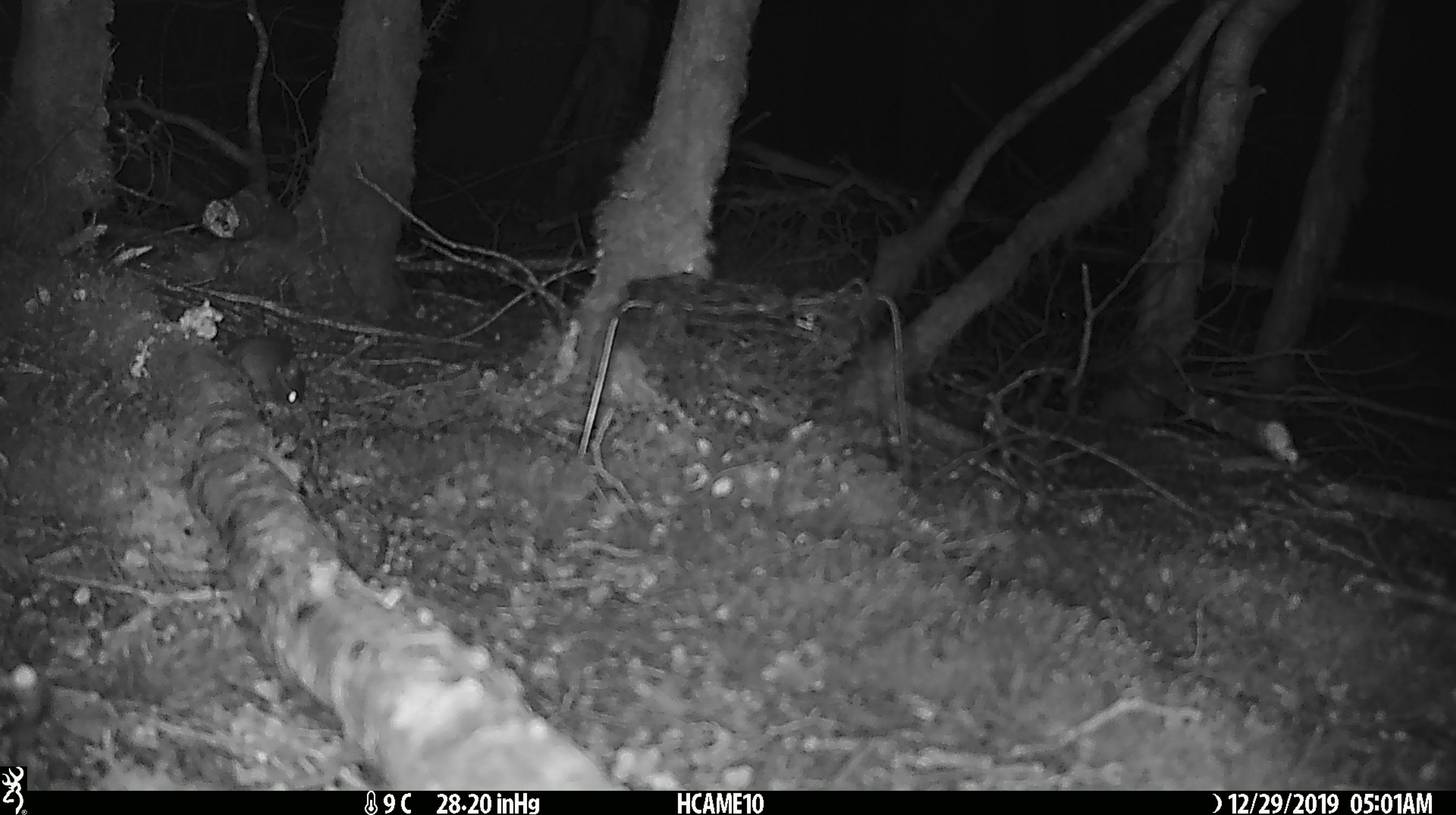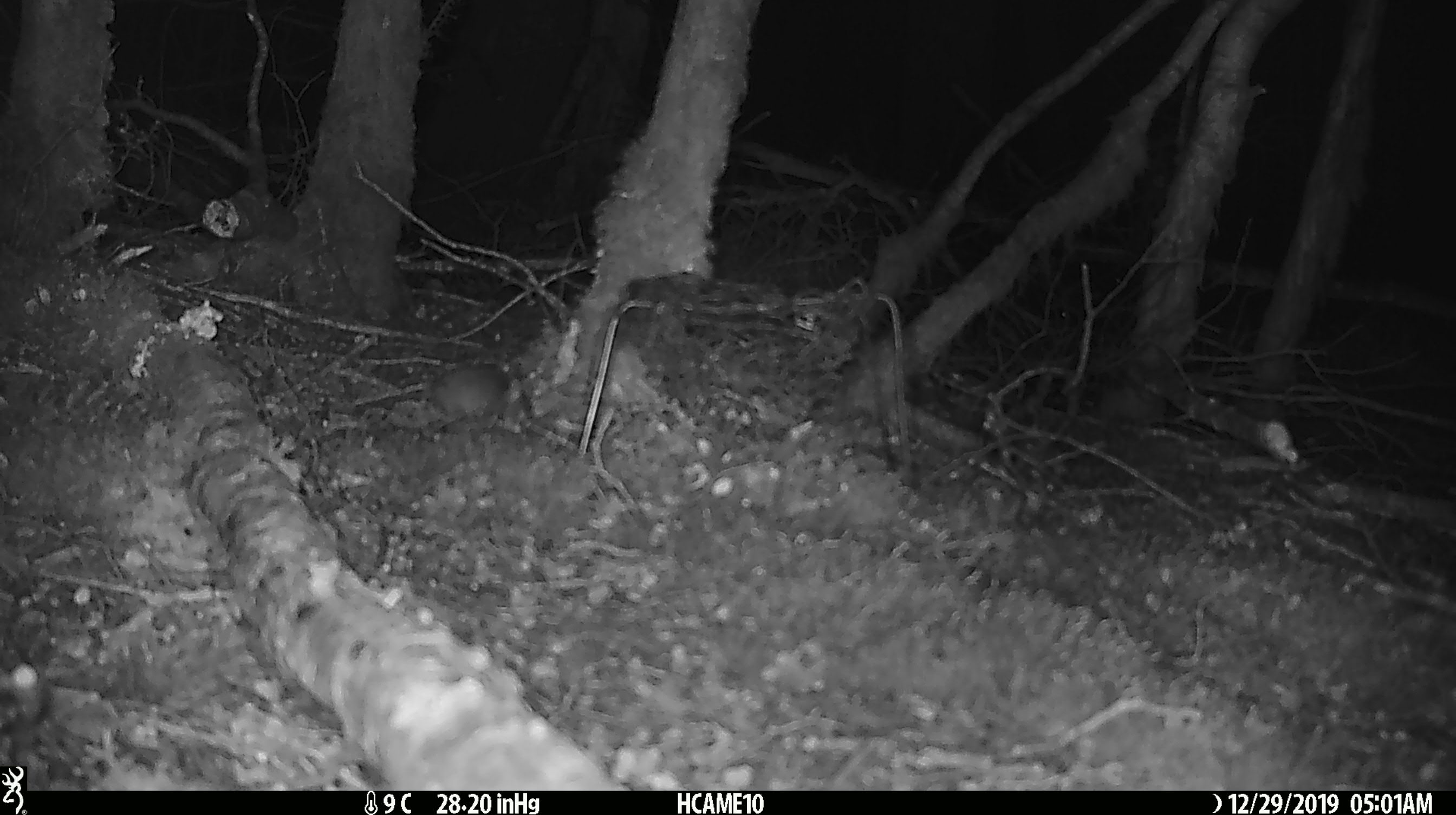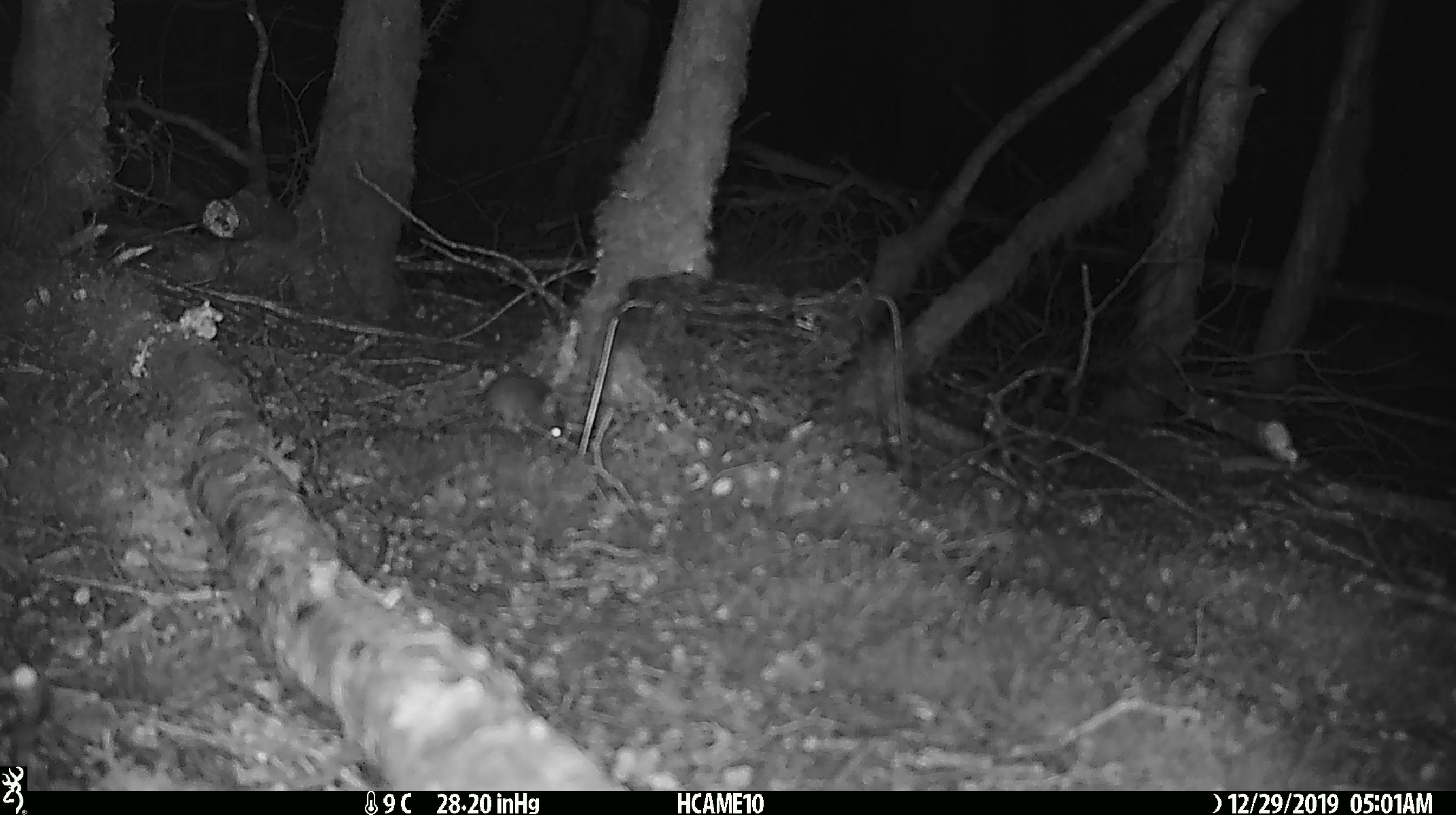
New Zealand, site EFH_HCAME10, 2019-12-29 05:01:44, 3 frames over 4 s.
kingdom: Animalia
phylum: Chordata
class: Mammalia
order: Rodentia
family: Muridae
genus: Mus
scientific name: Mus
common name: mouse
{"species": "mouse (Mus)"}